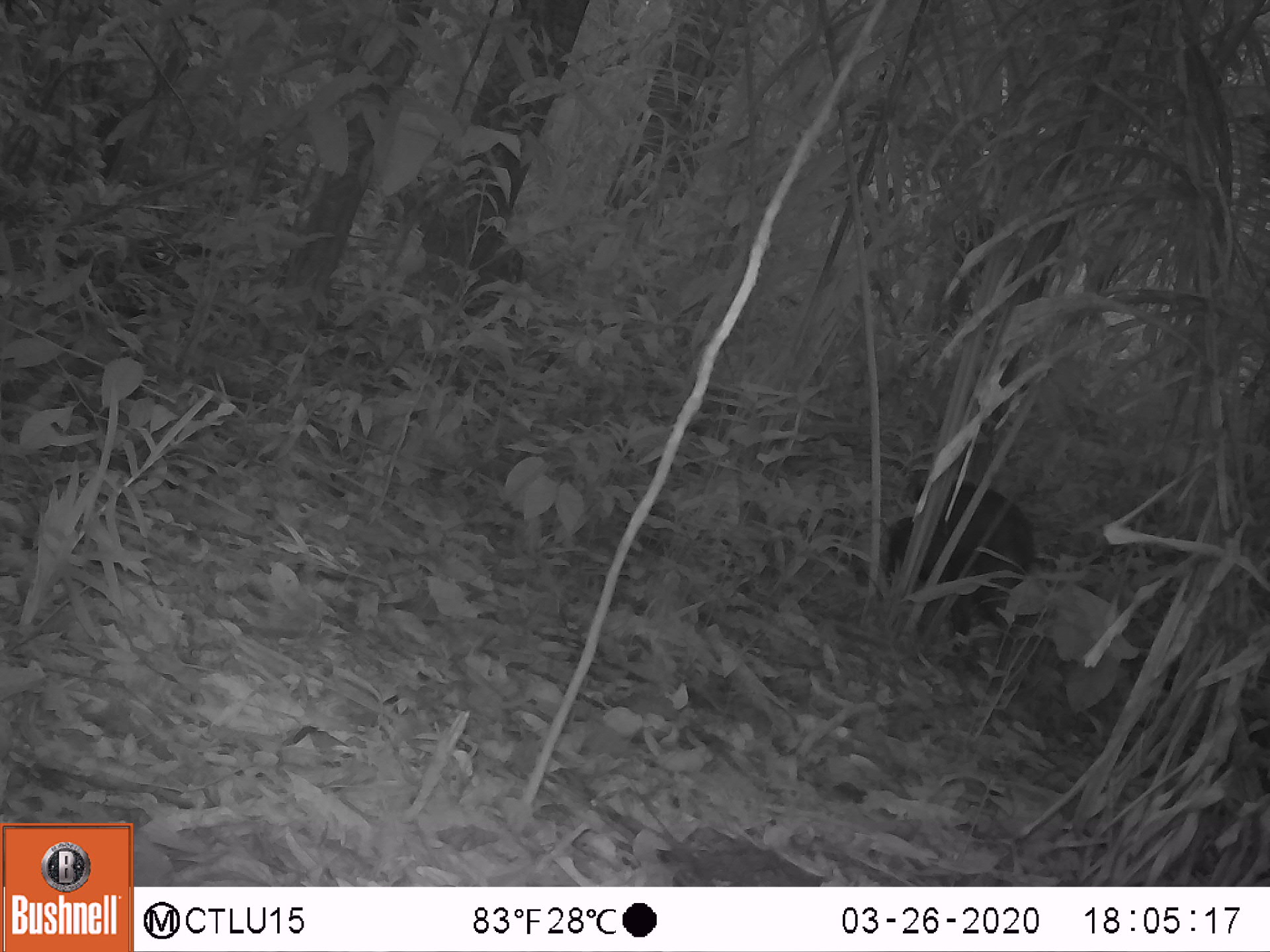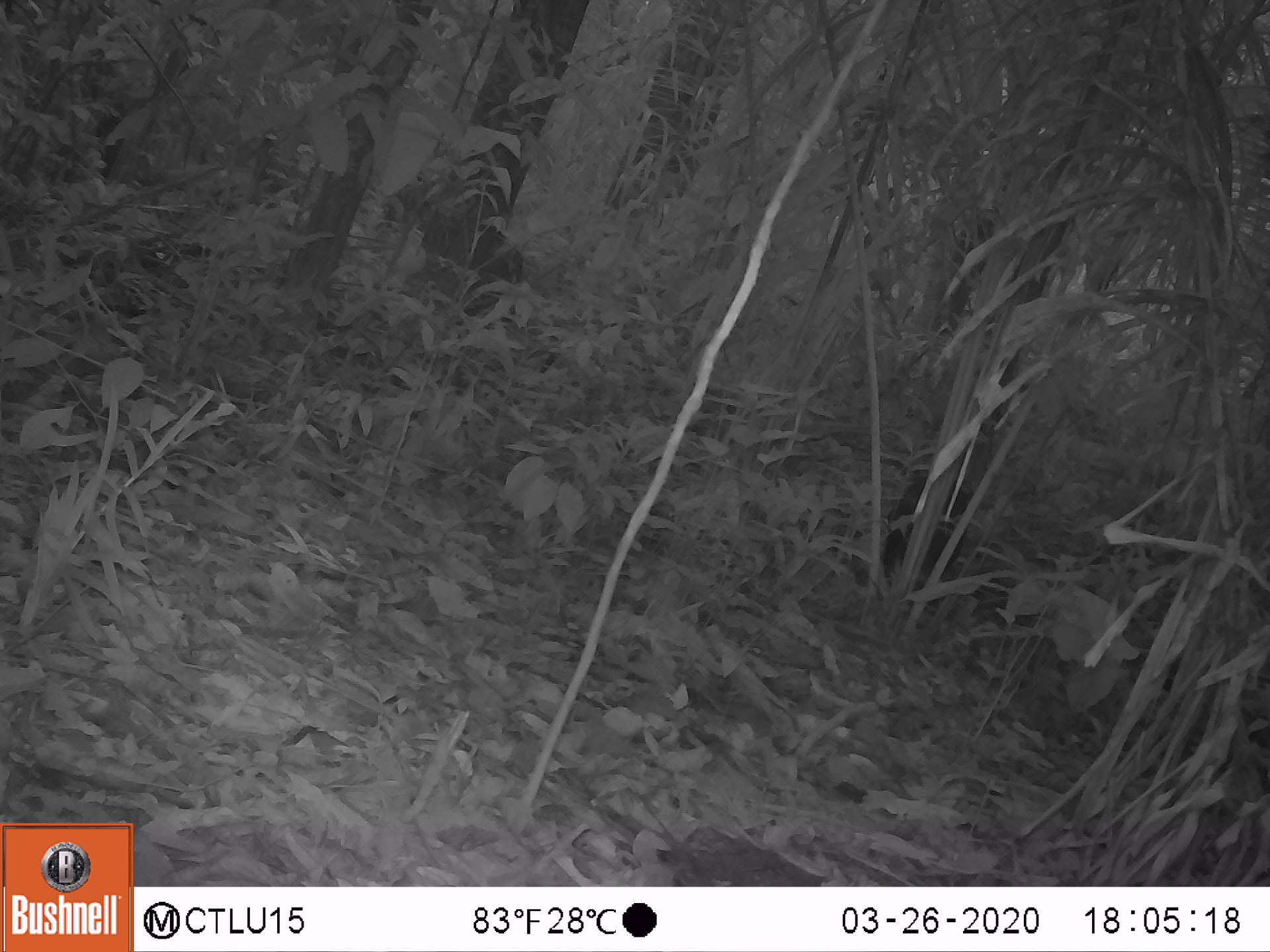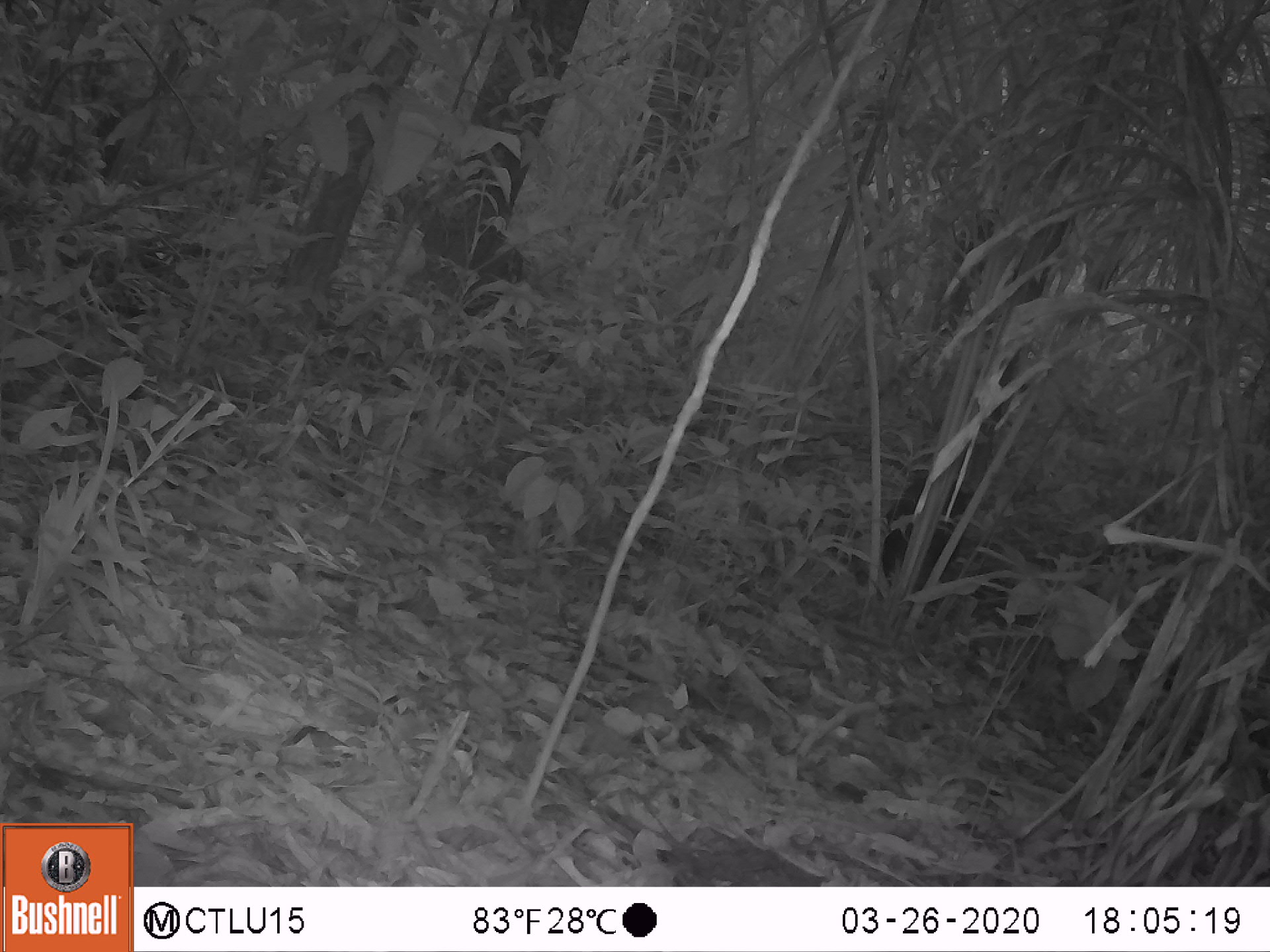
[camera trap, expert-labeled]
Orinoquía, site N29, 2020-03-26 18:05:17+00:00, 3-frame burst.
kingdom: Animalia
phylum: Chordata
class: Mammalia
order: Artiodactyla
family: Tayassuidae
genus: Pecari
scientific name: Pecari tajacu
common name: collared peccary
Collared peccary (Pecari tajacu).